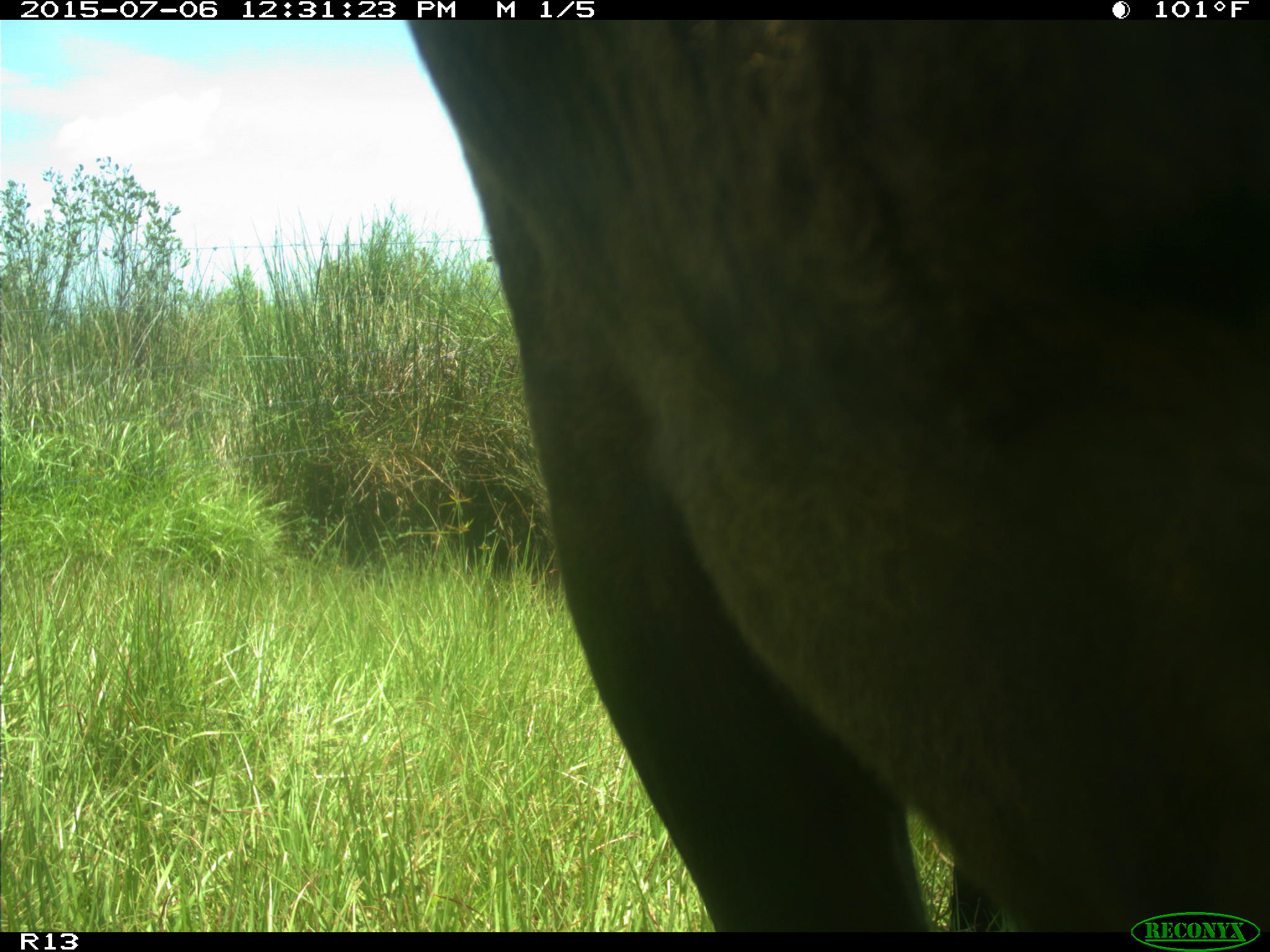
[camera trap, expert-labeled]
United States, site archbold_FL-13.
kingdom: Animalia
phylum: Chordata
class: Mammalia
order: Artiodactyla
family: Bovidae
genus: Bos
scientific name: Bos taurus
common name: domestic cow